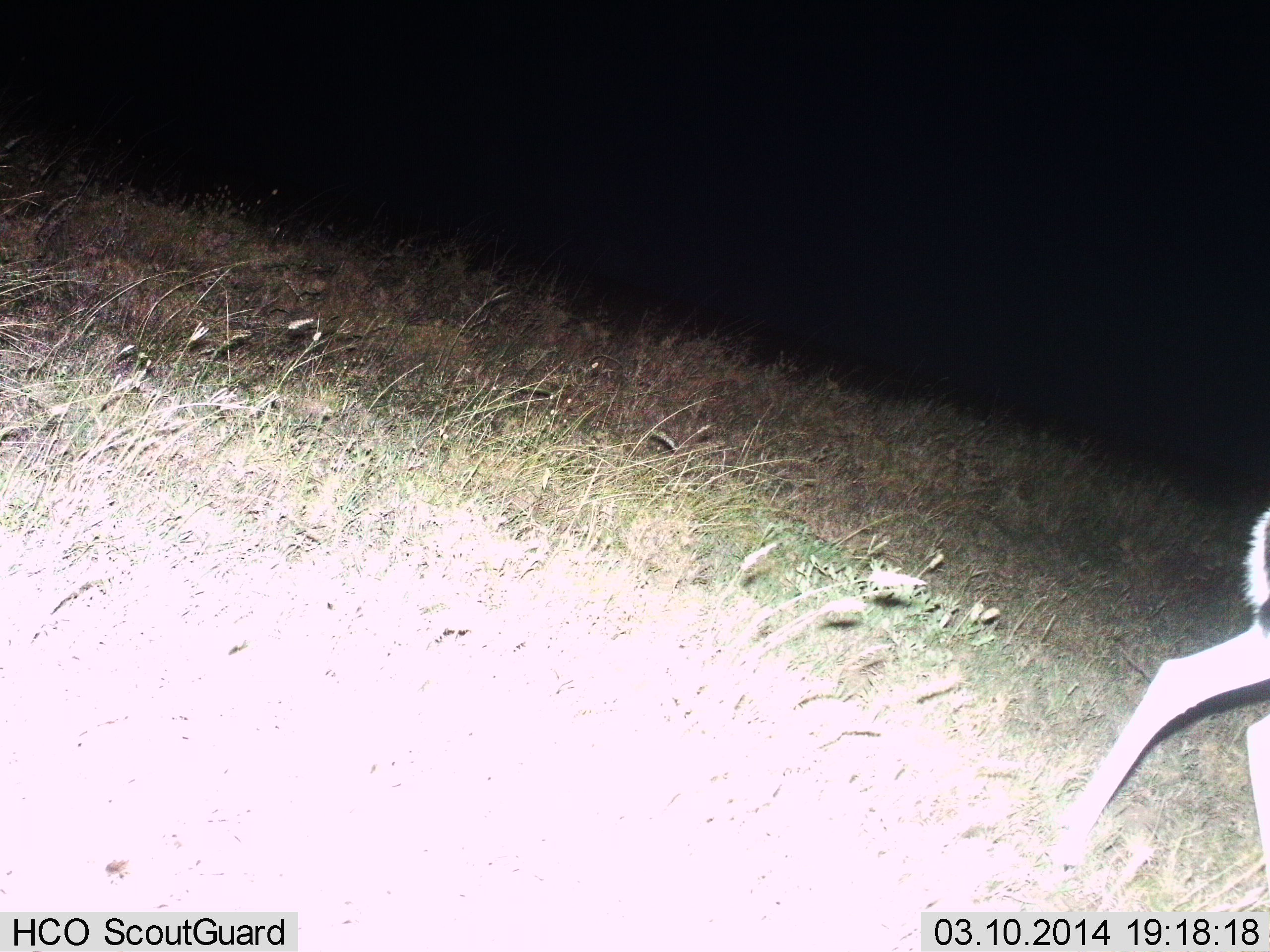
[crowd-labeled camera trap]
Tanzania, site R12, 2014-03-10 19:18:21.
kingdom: Animalia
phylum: Chordata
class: Mammalia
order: Artiodactyla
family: Bovidae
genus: Aepyceros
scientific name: Aepyceros melampus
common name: impala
Impala (Aepyceros melampus), count 1. Behavior (volunteer vote fractions): standing 10%, resting 0%, moving 90%, interacting 0%. Young present (vote fraction): 0%. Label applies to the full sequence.